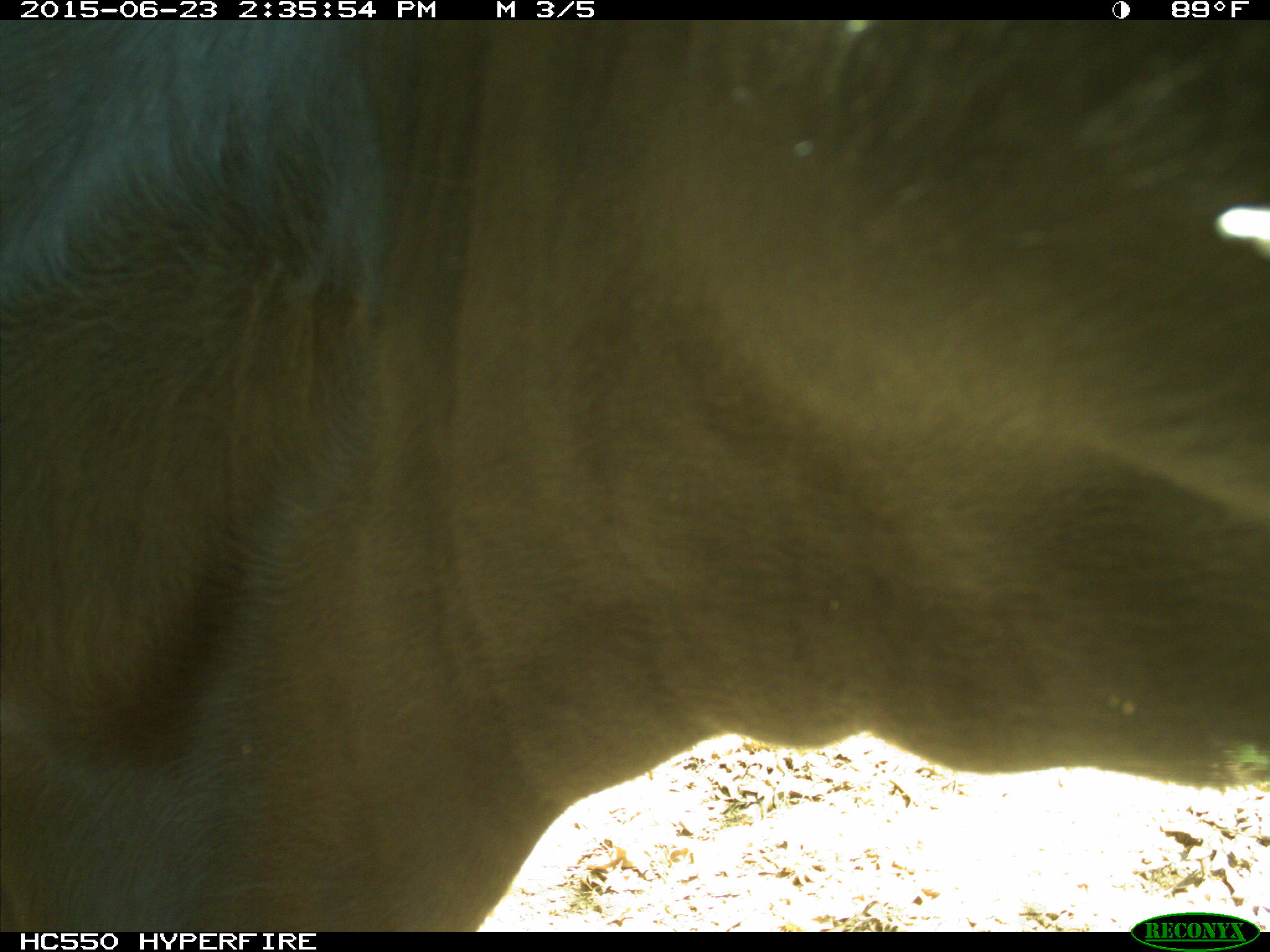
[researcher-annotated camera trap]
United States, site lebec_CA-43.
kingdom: Animalia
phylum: Chordata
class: Mammalia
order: Artiodactyla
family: Bovidae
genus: Bos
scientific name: Bos taurus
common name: domestic cow